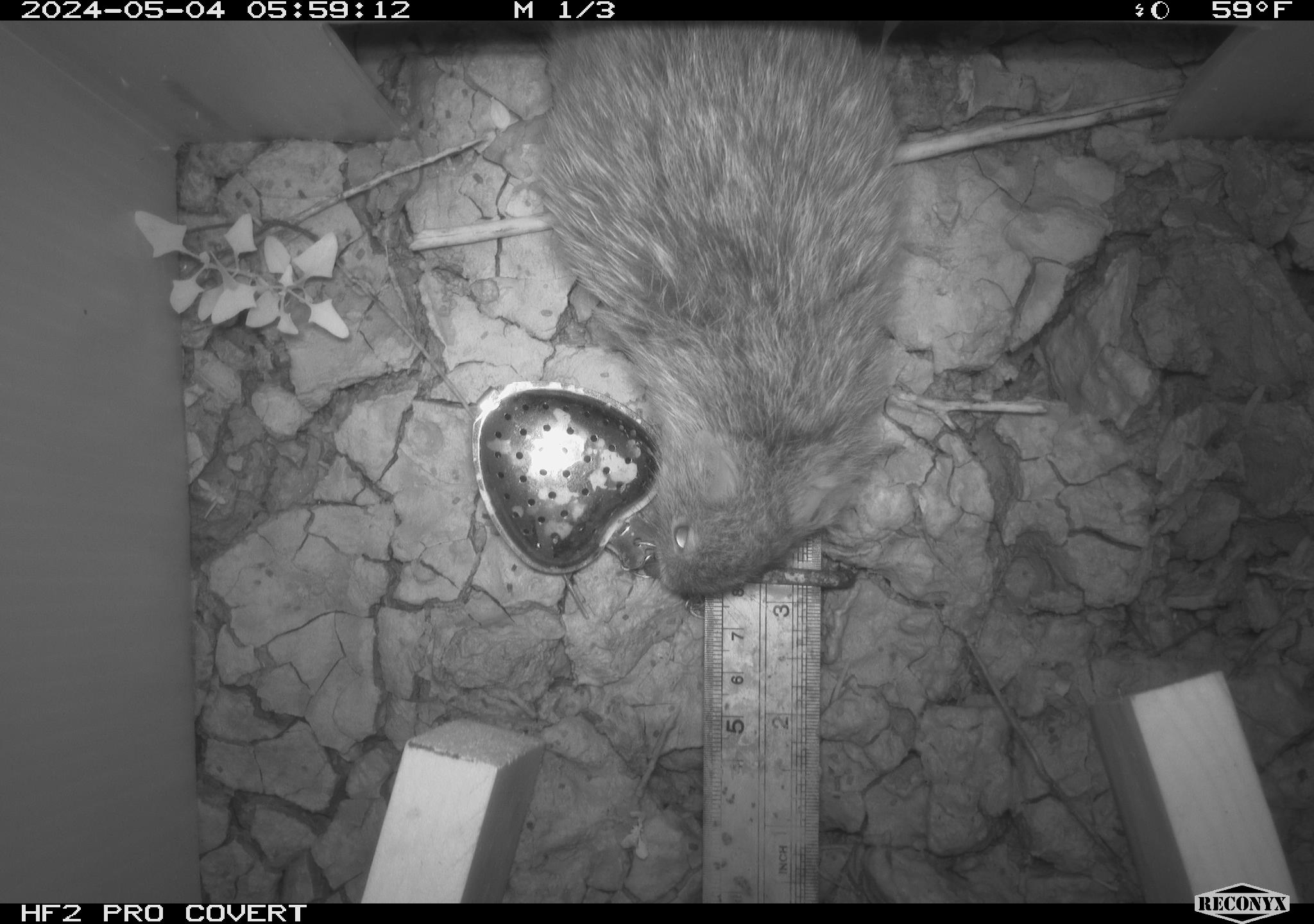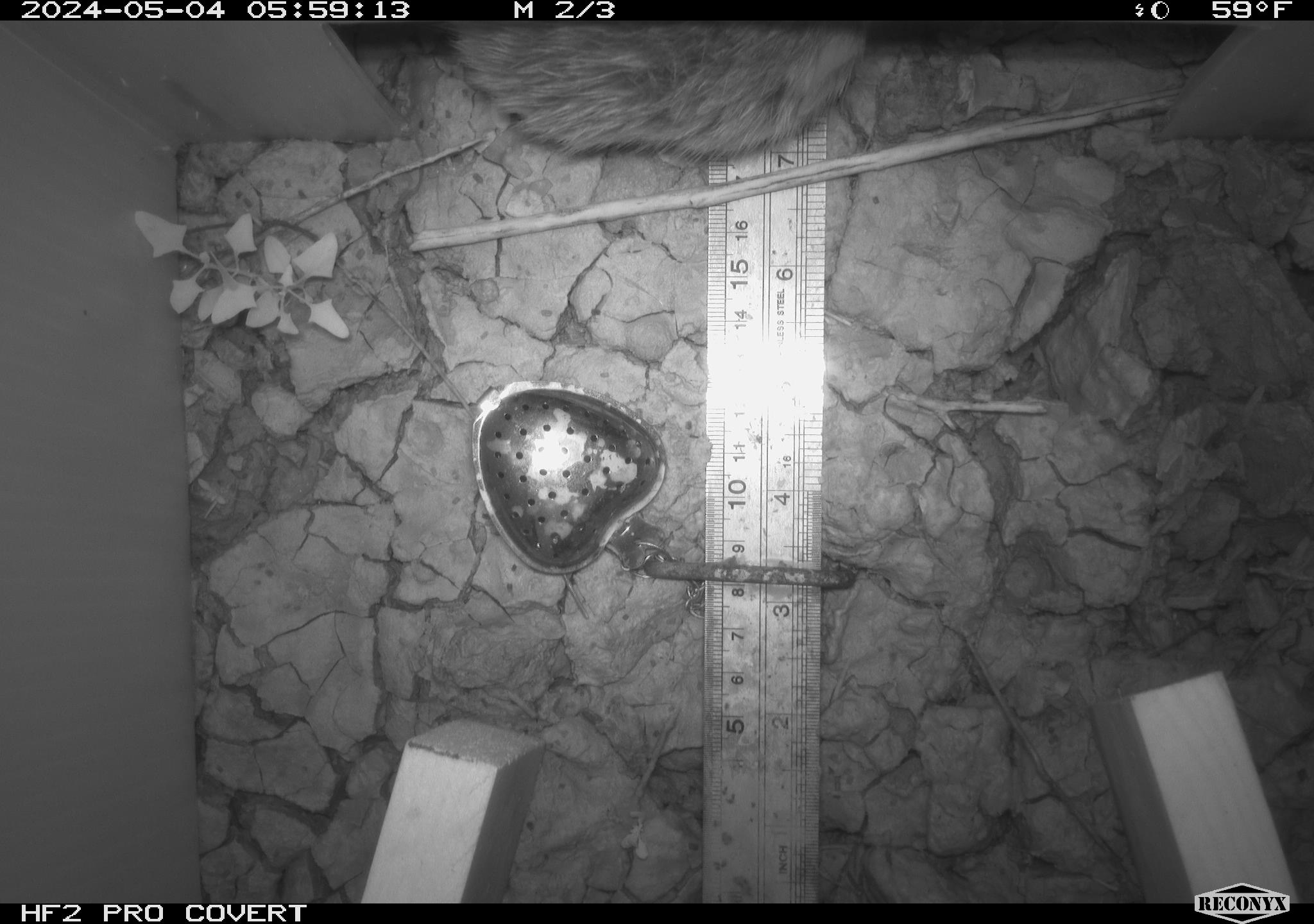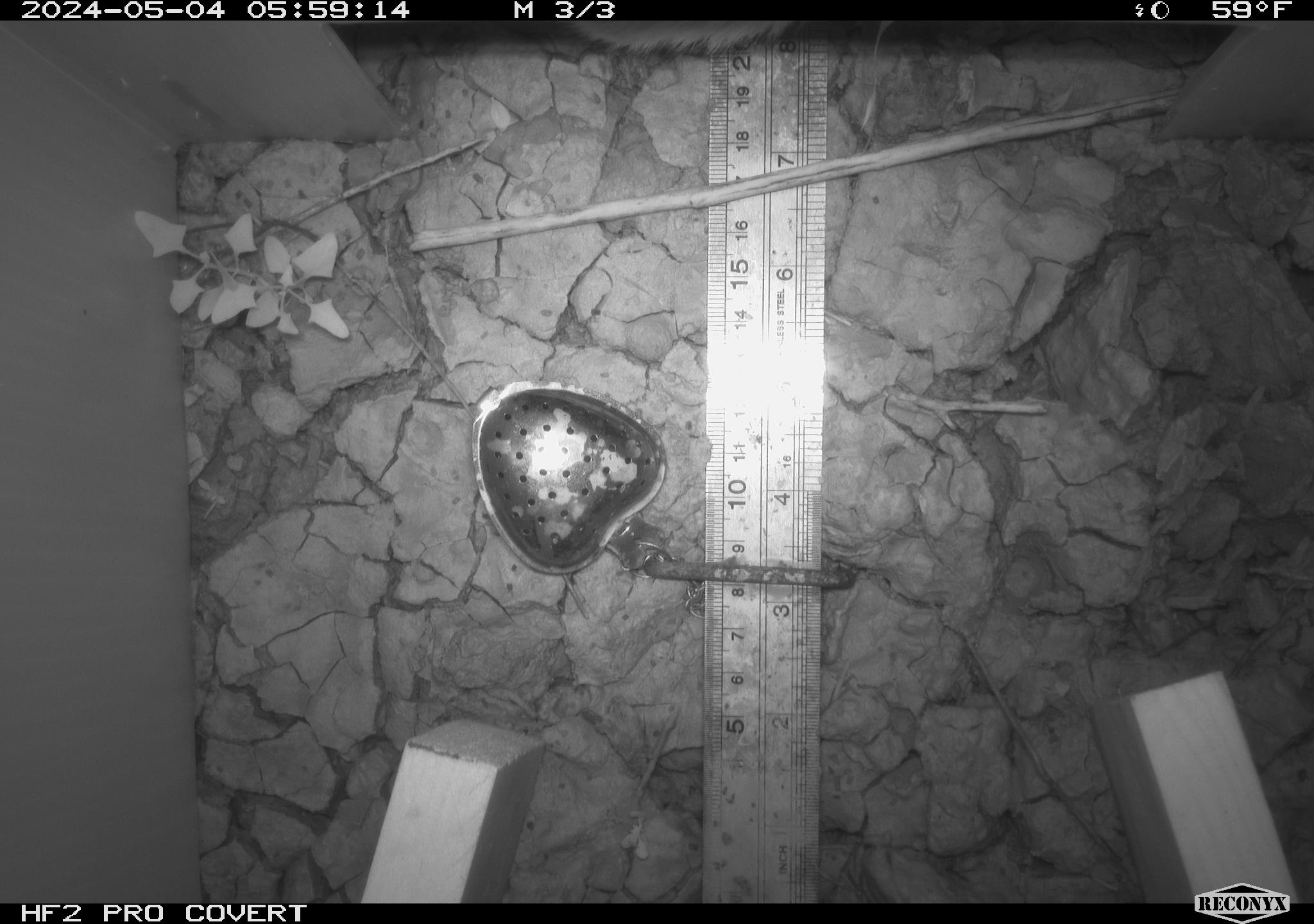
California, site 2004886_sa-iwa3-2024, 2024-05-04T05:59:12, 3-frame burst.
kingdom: Animalia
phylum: Chordata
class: Mammalia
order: Rodentia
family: Cricetidae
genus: Sigmodon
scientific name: Sigmodon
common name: cotton rat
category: sigmodon species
Sigmodon species (cotton rat) (Sigmodon).